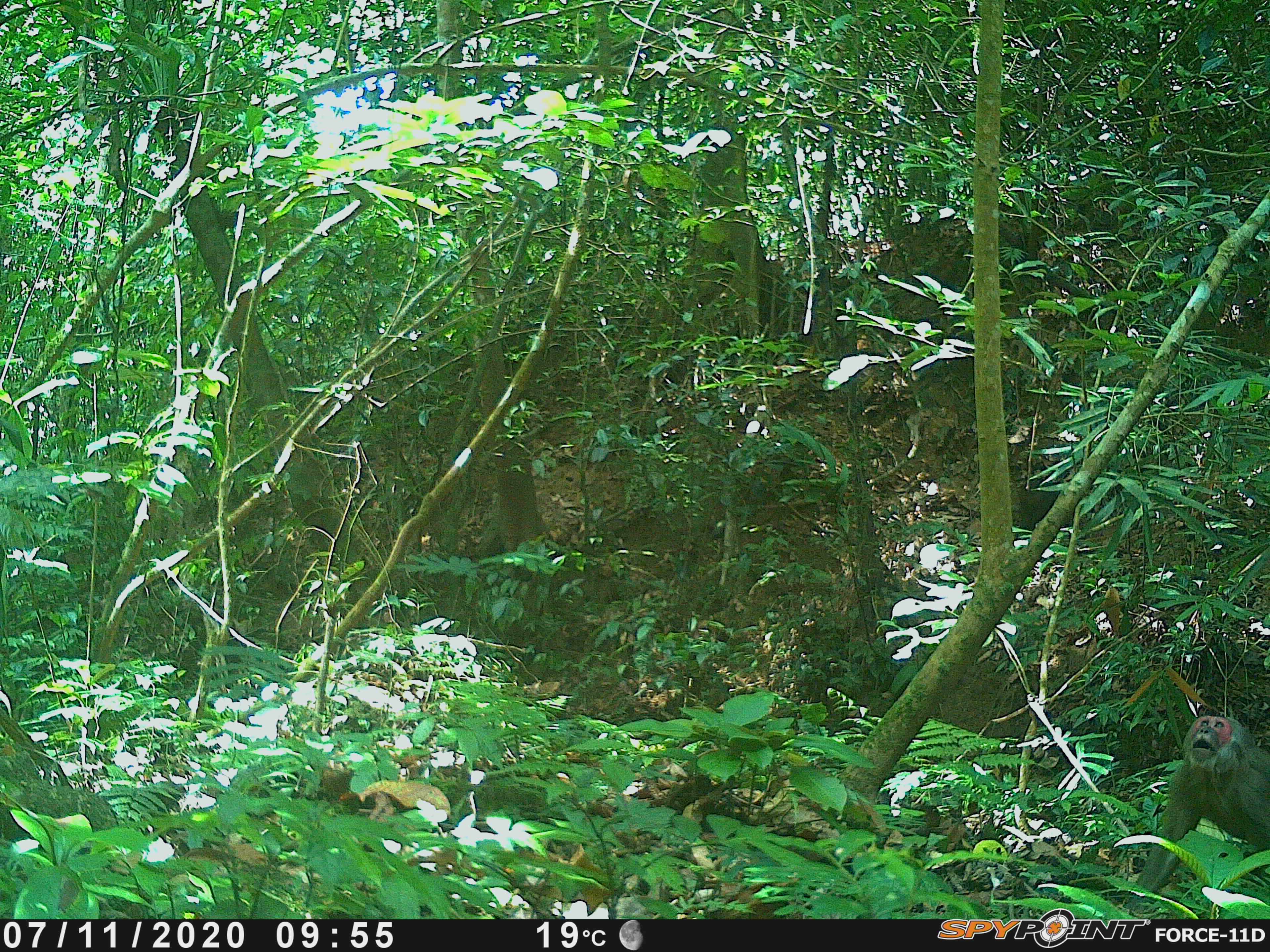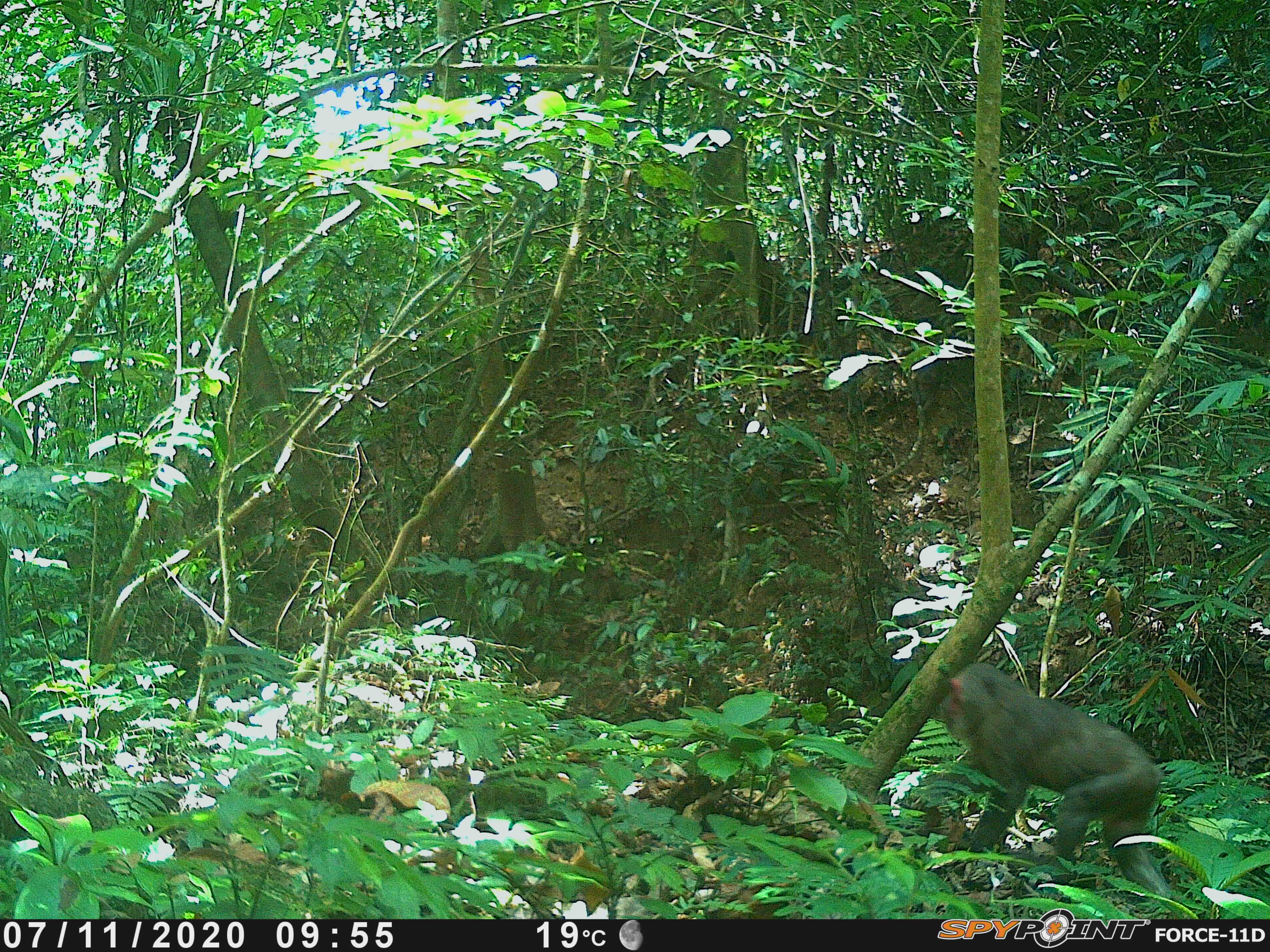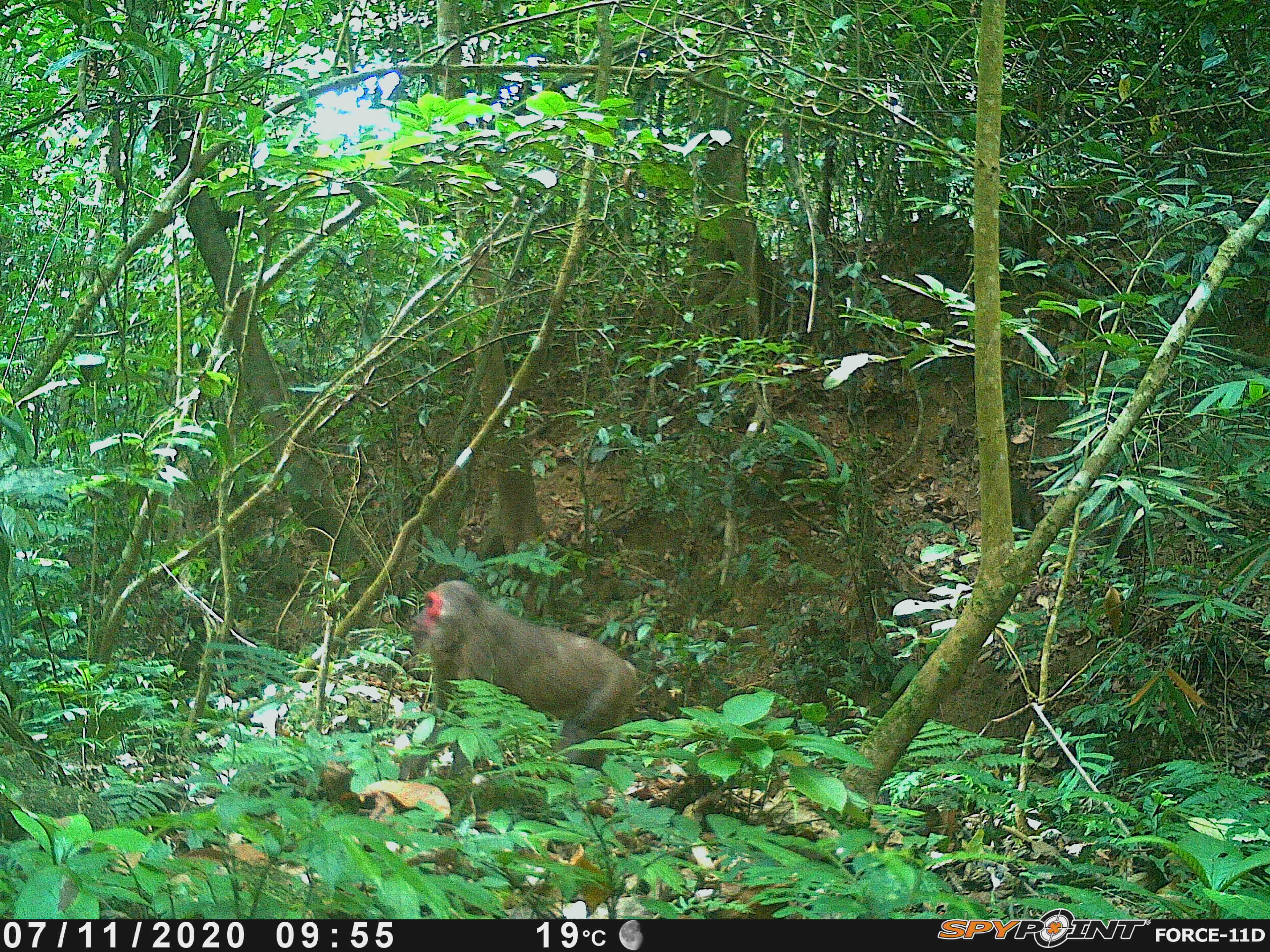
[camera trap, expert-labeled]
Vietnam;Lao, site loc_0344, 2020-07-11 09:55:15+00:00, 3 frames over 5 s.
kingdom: Animalia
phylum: Chordata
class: Mammalia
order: Primates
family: Cercopithecidae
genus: Macaca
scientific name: Macaca arctoides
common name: stump-tailed macaque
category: stump tailed macaque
Stump tailed macaque (stump-tailed macaque) (Macaca arctoides). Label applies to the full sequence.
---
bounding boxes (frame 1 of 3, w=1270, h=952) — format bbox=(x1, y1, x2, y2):
stump tailed macaque: bbox=(1121, 714, 1270, 910)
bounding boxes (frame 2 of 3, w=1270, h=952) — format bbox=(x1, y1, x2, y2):
stump tailed macaque: bbox=(940, 660, 1171, 909)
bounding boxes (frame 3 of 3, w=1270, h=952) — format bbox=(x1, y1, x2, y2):
stump tailed macaque: bbox=(397, 578, 640, 786)